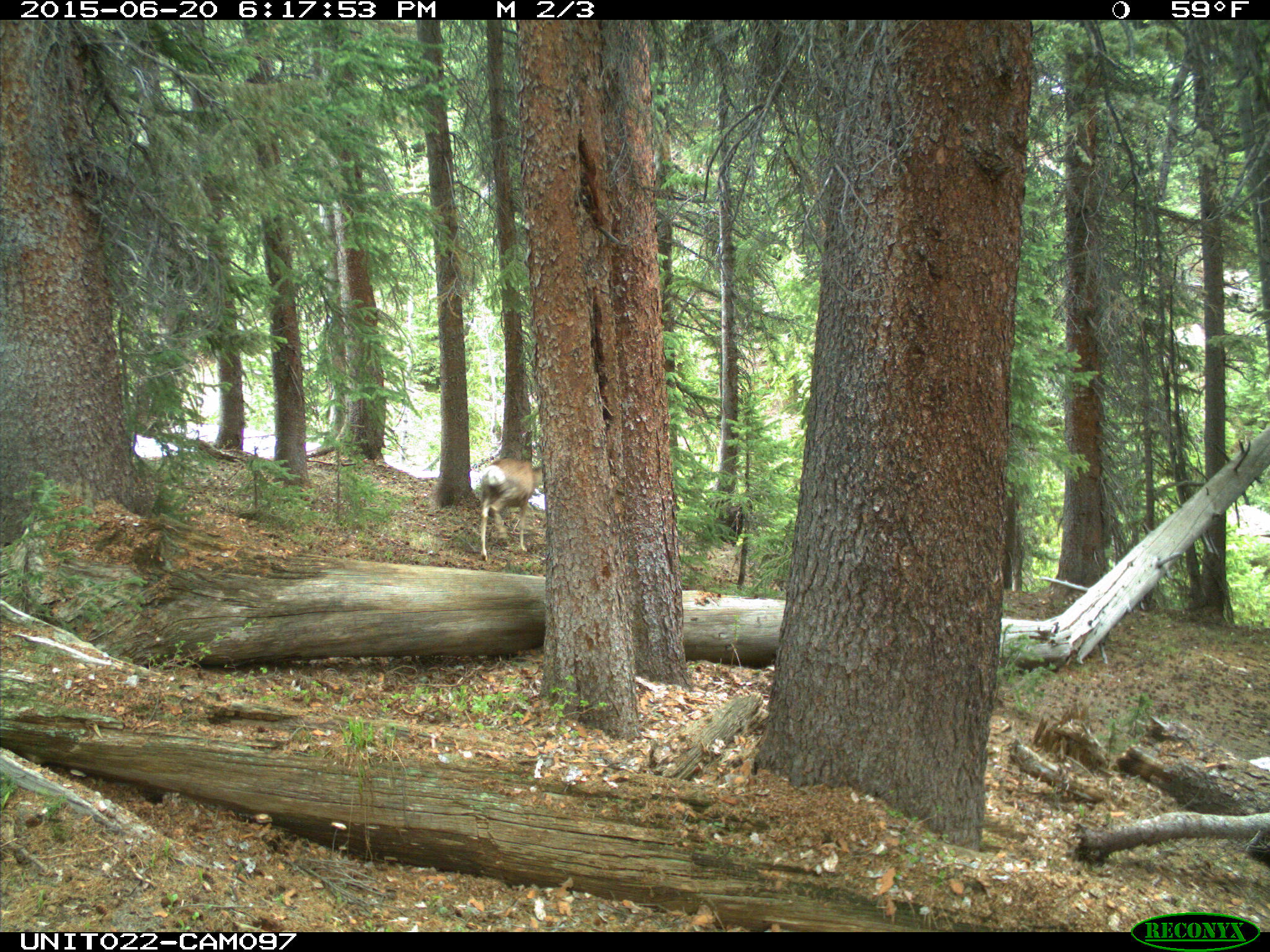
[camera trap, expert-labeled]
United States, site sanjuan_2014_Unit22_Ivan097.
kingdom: Animalia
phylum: Chordata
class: Mammalia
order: Artiodactyla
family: Cervidae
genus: Odocoileus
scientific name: Odocoileus hemionus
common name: mule deer